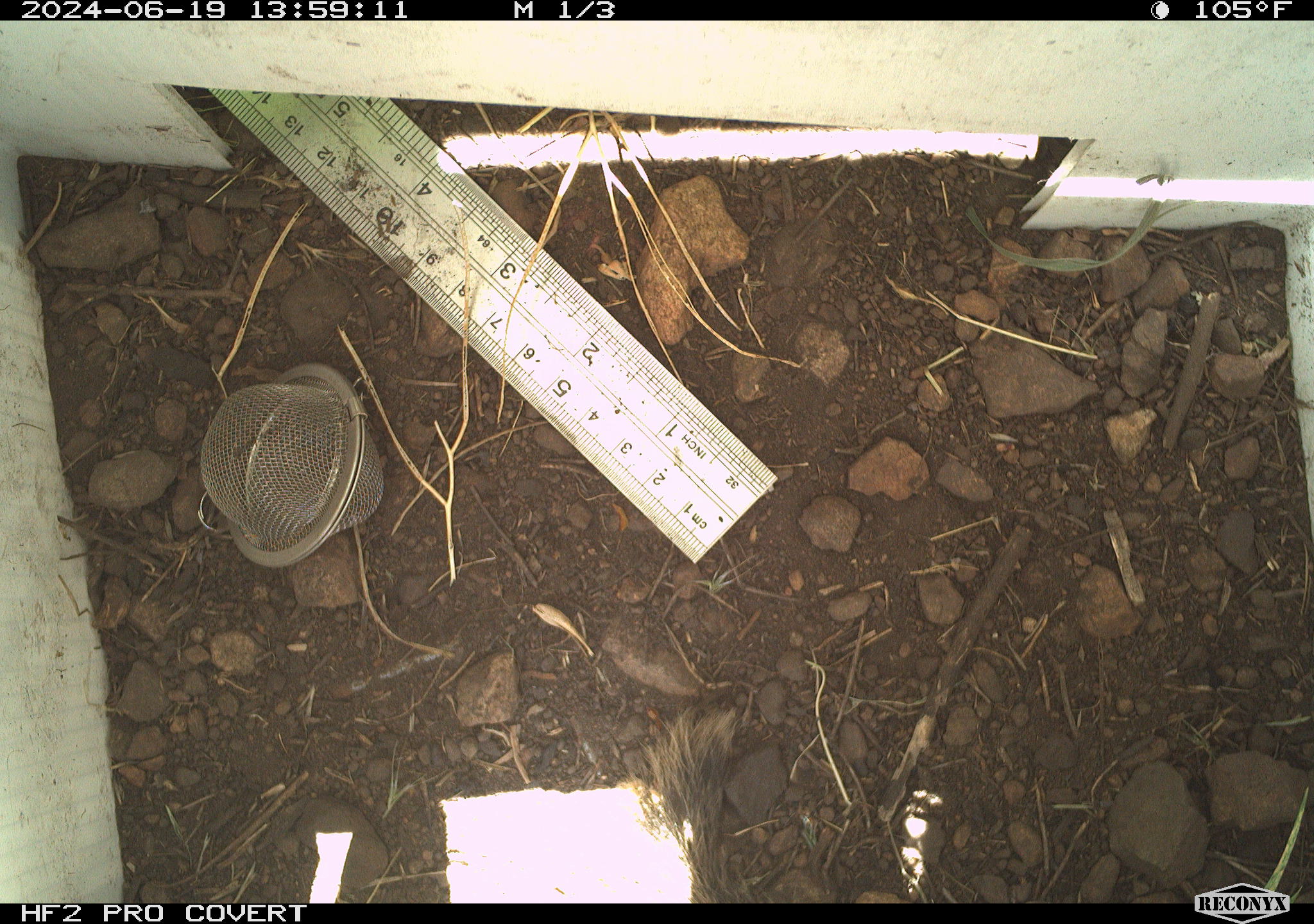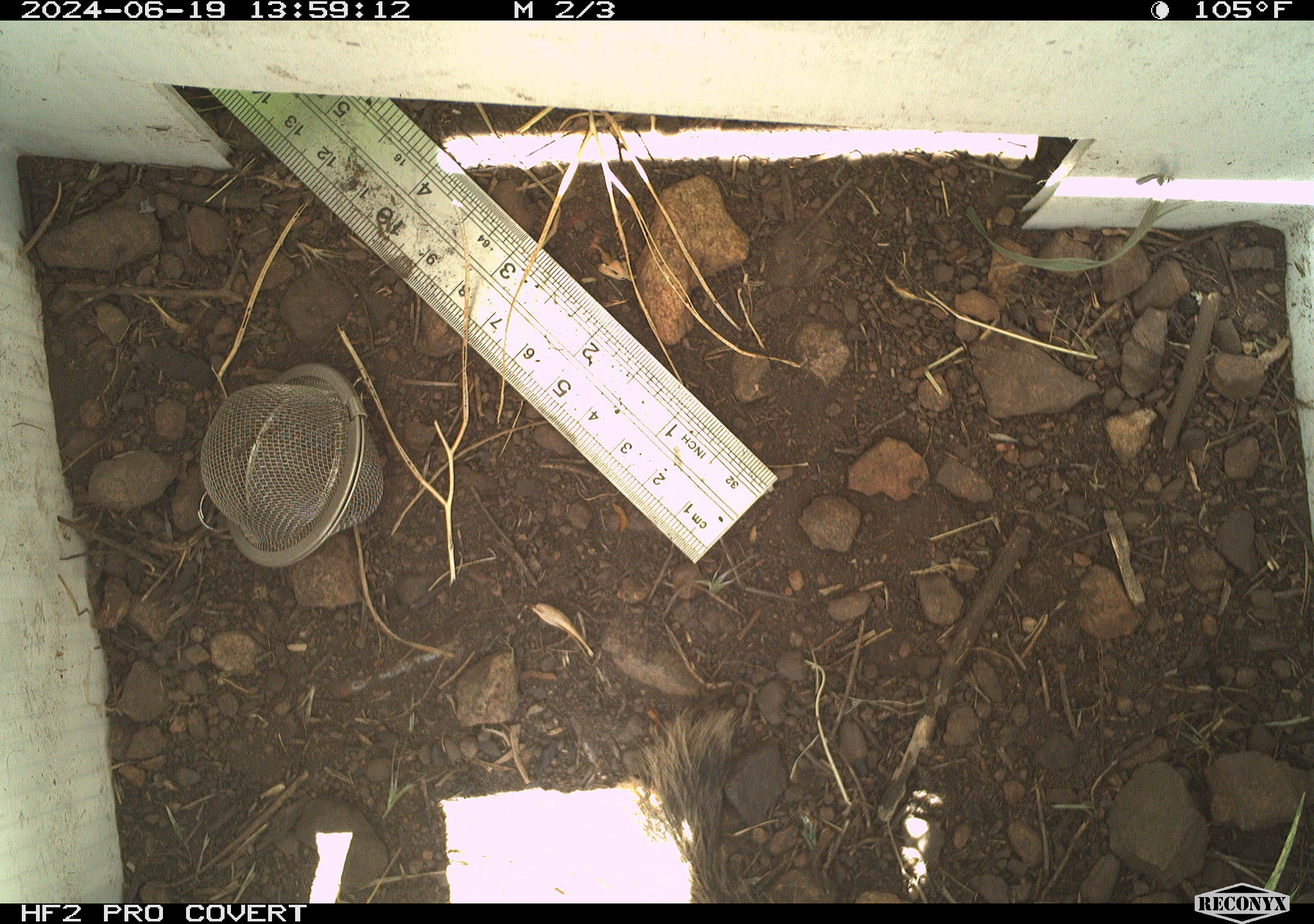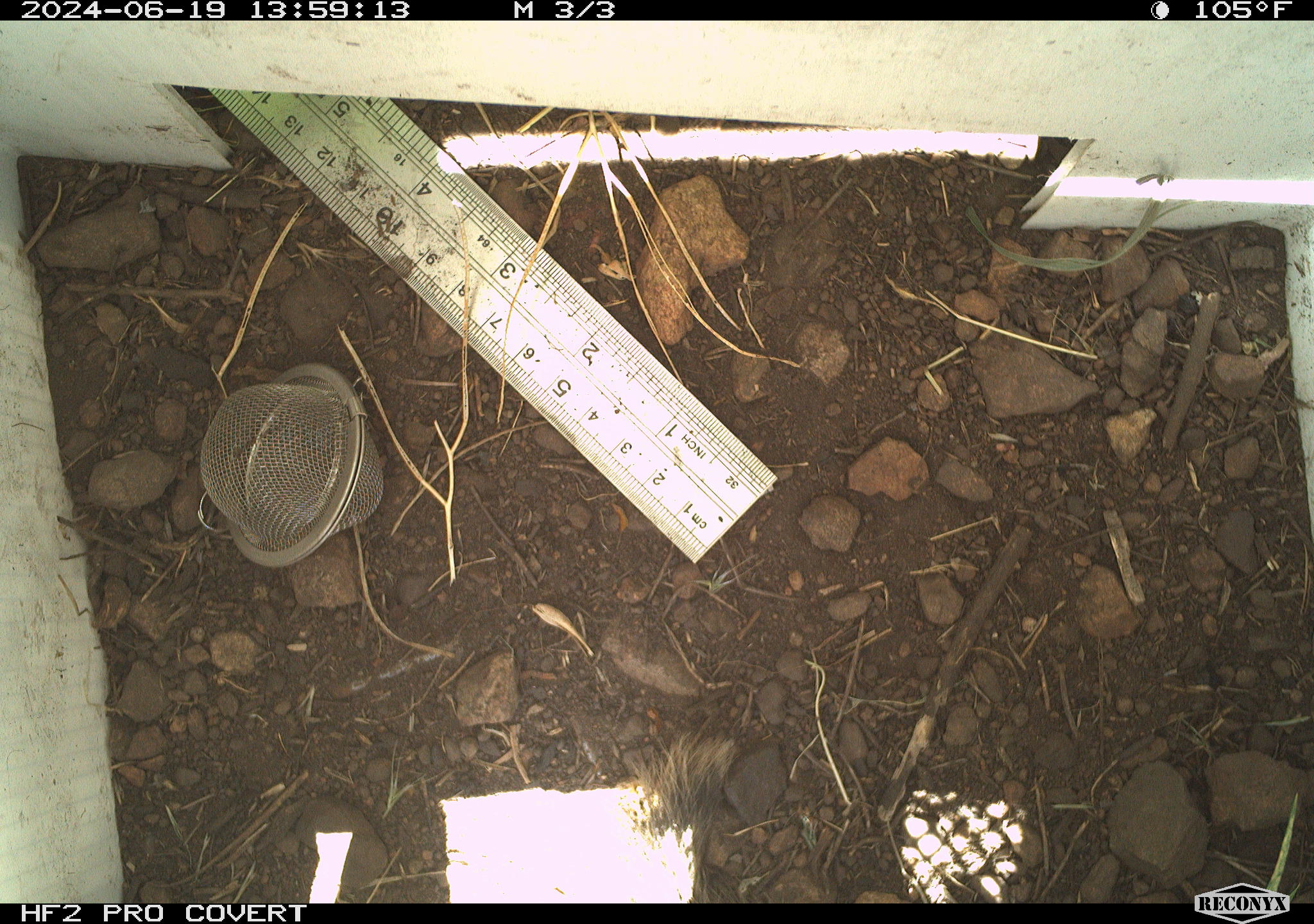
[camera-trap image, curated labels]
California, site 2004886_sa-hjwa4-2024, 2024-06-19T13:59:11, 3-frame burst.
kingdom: Animalia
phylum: Chordata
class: Mammalia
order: Rodentia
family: Sciuridae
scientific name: Sciuridae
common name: squirrels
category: sciuridae family